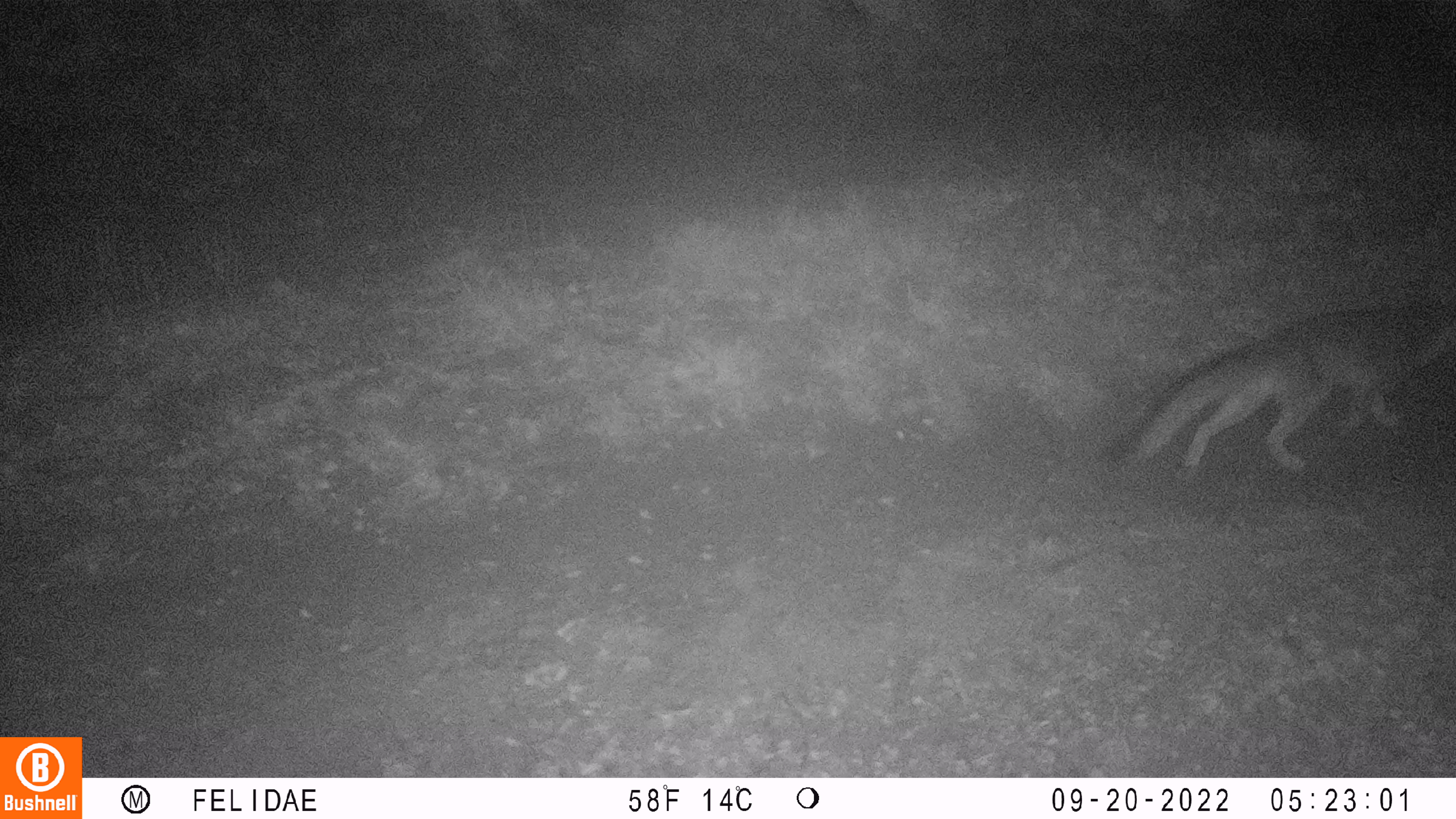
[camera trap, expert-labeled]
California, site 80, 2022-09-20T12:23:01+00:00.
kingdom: Animalia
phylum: Chordata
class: Mammalia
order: Carnivora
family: Canidae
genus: Urocyon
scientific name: Urocyon cinereoargenteus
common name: gray fox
Gray fox (Urocyon cinereoargenteus).